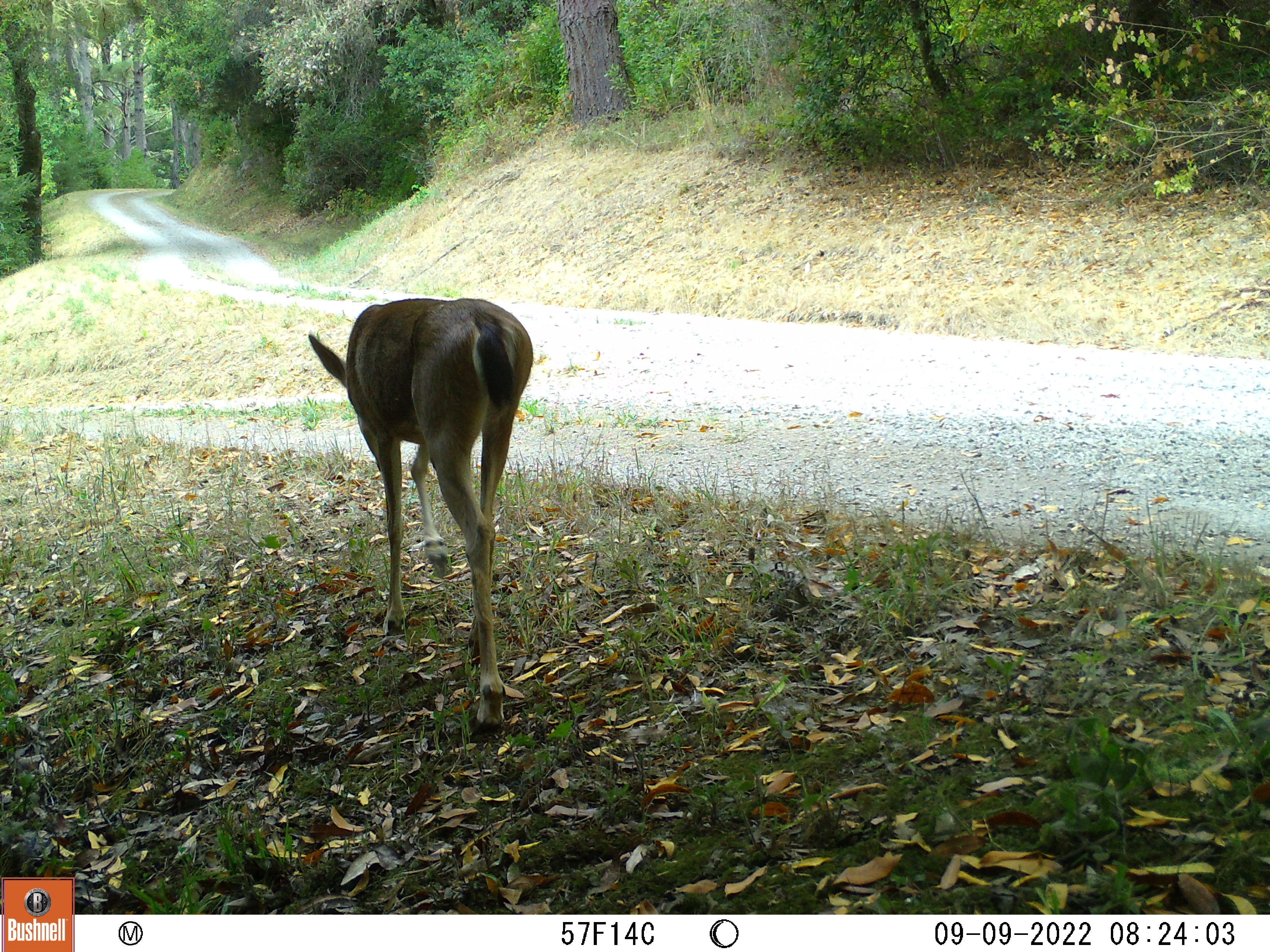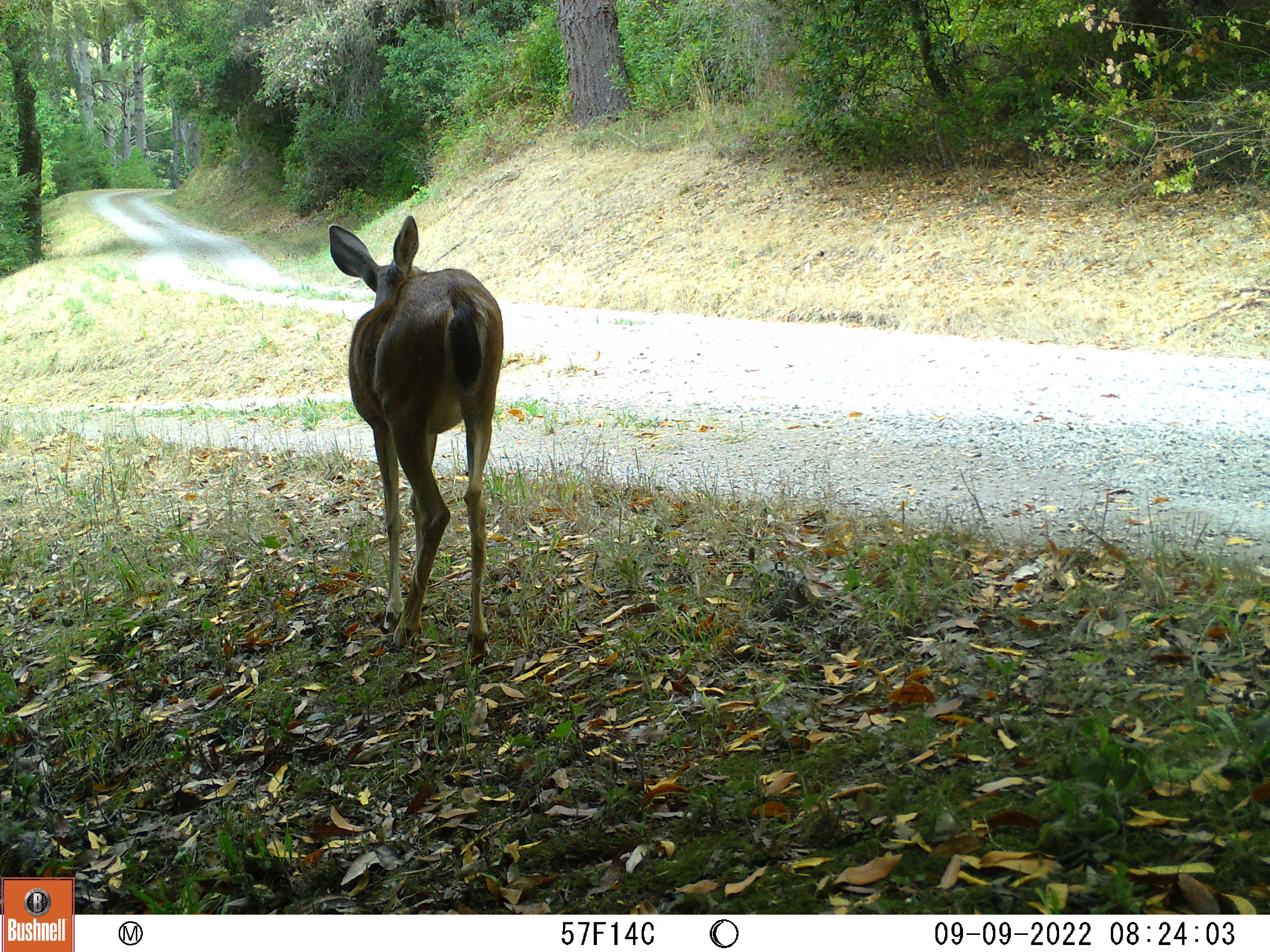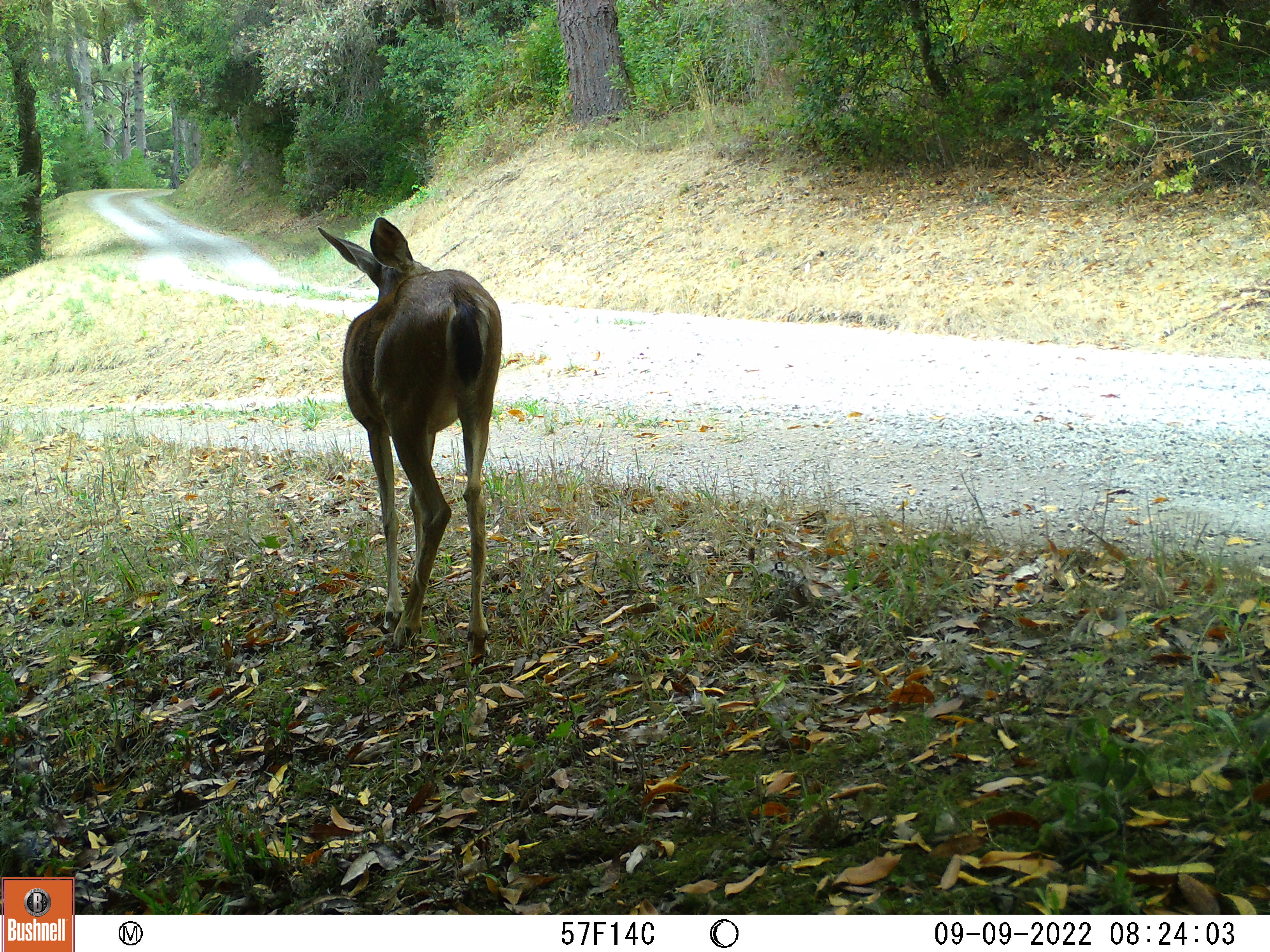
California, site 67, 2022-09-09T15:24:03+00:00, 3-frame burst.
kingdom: Animalia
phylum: Chordata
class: Mammalia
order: Artiodactyla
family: Cervidae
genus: Odocoileus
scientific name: Odocoileus hemionus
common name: mule deer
Mule deer (Odocoileus hemionus).